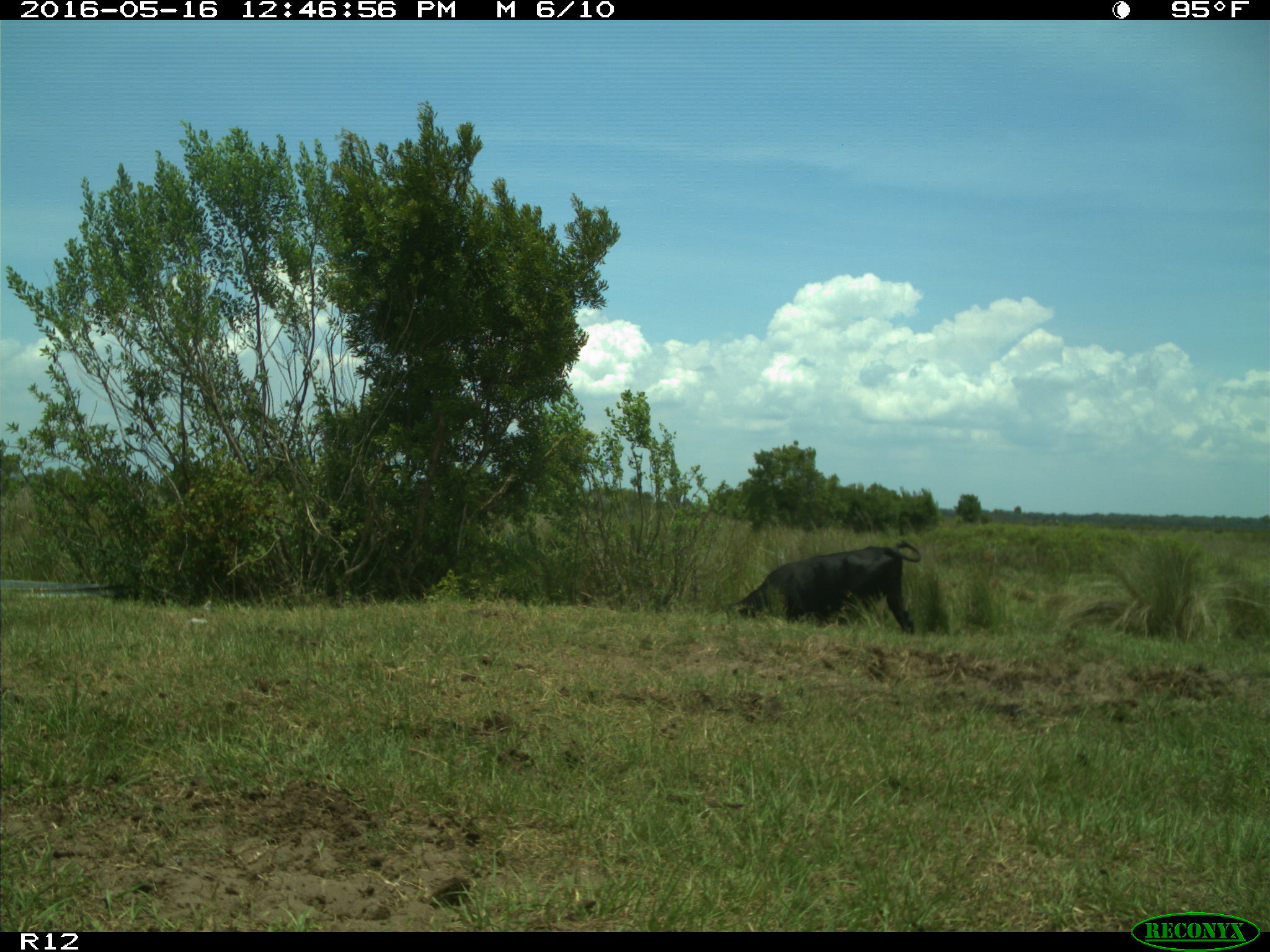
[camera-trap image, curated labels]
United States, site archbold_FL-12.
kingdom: Animalia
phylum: Chordata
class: Mammalia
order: Artiodactyla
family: Bovidae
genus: Bos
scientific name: Bos taurus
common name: domestic cow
Bos taurus (domestic cow).